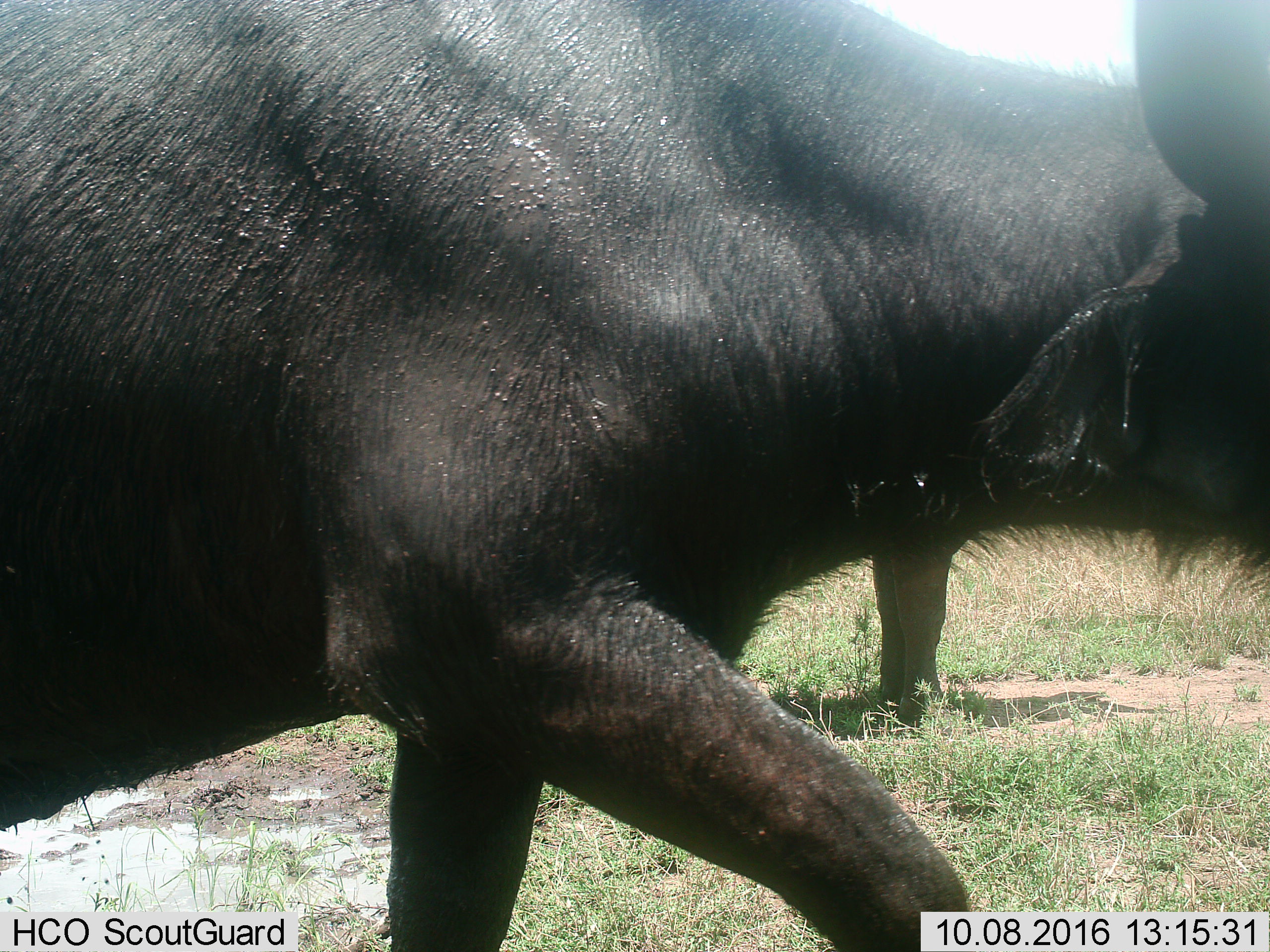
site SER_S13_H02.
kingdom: Animalia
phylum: Chordata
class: Mammalia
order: Artiodactyla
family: Bovidae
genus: Syncerus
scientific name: Syncerus caffer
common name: african buffalo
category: buffalo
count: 2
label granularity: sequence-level